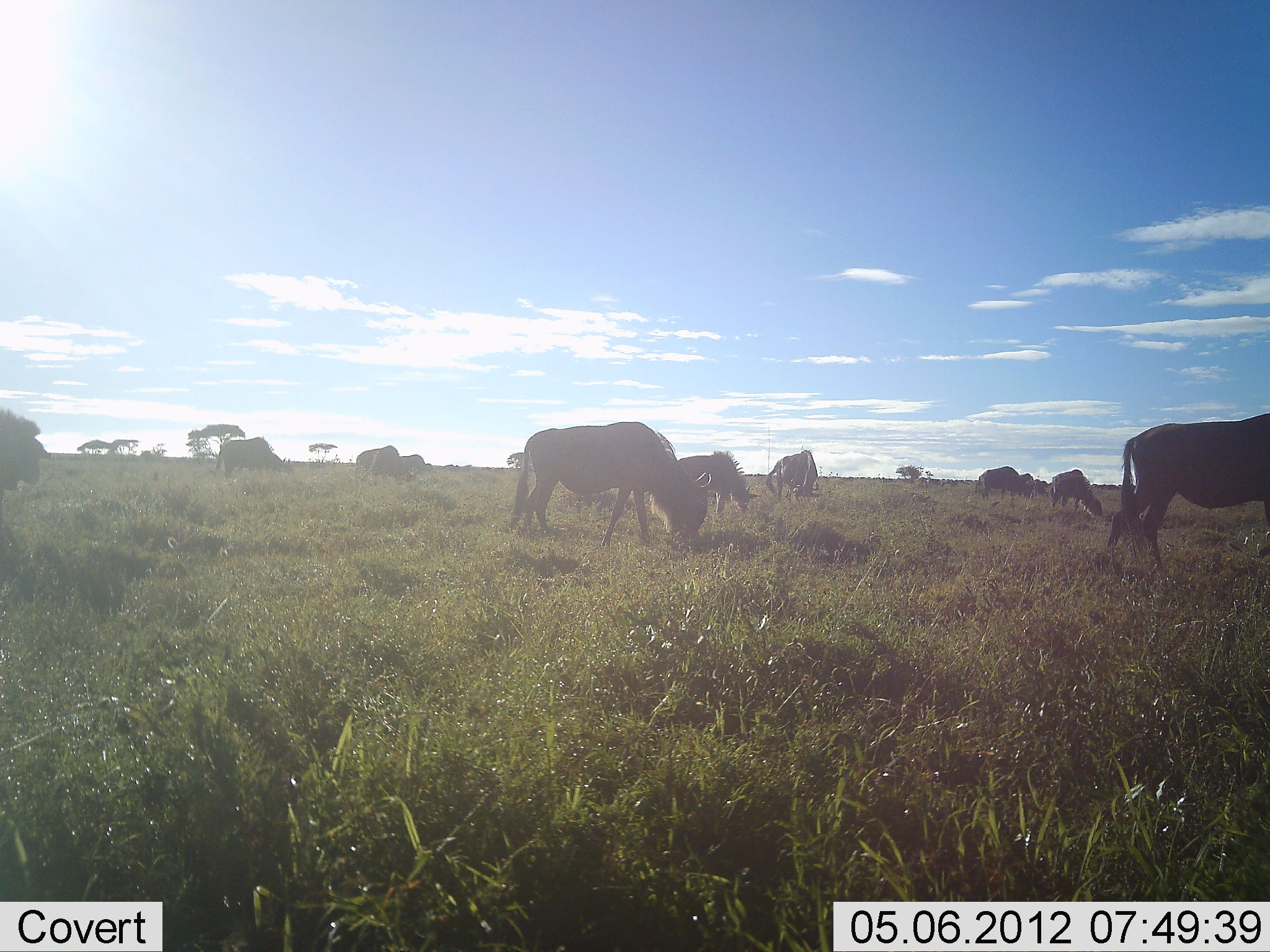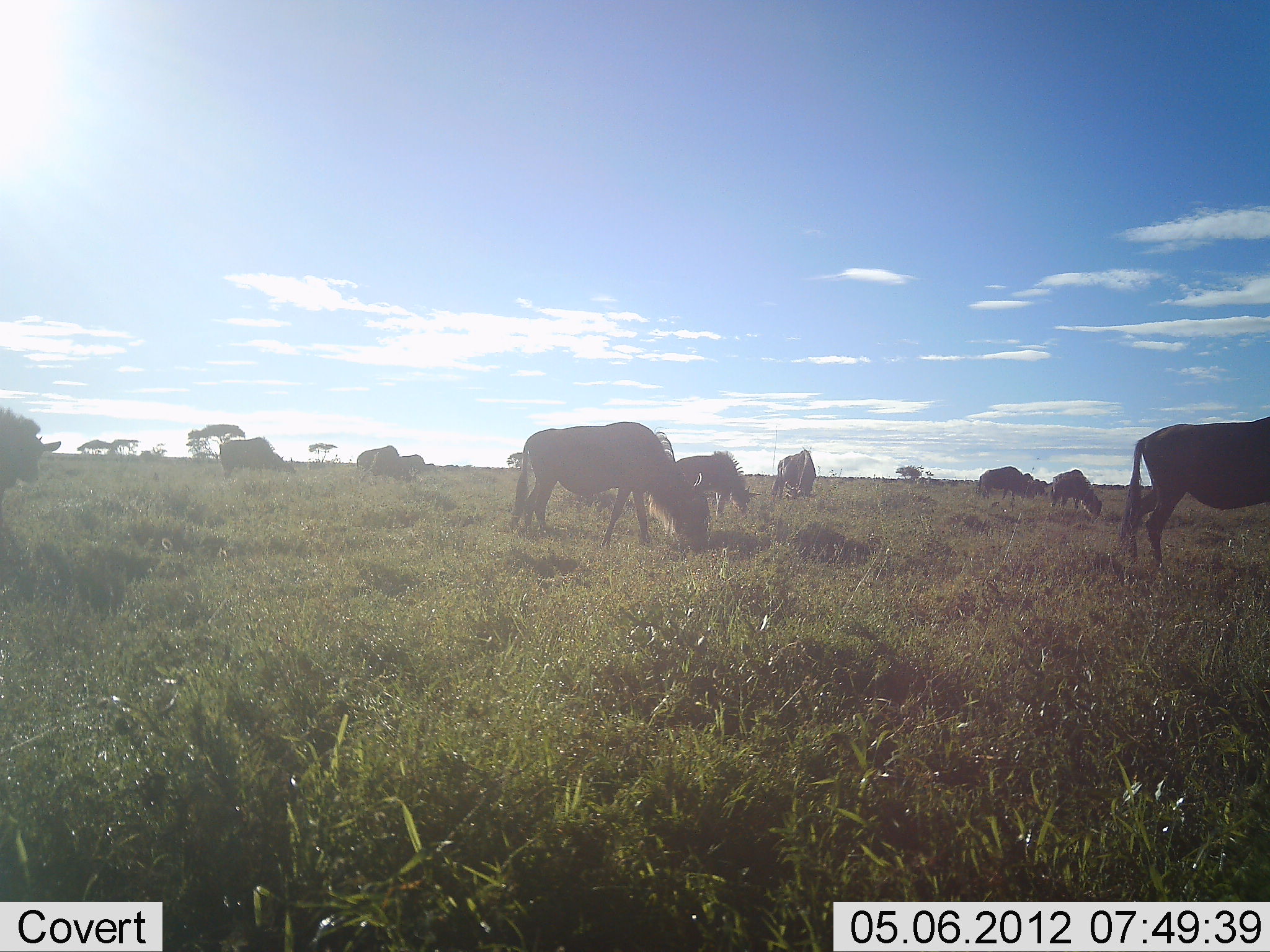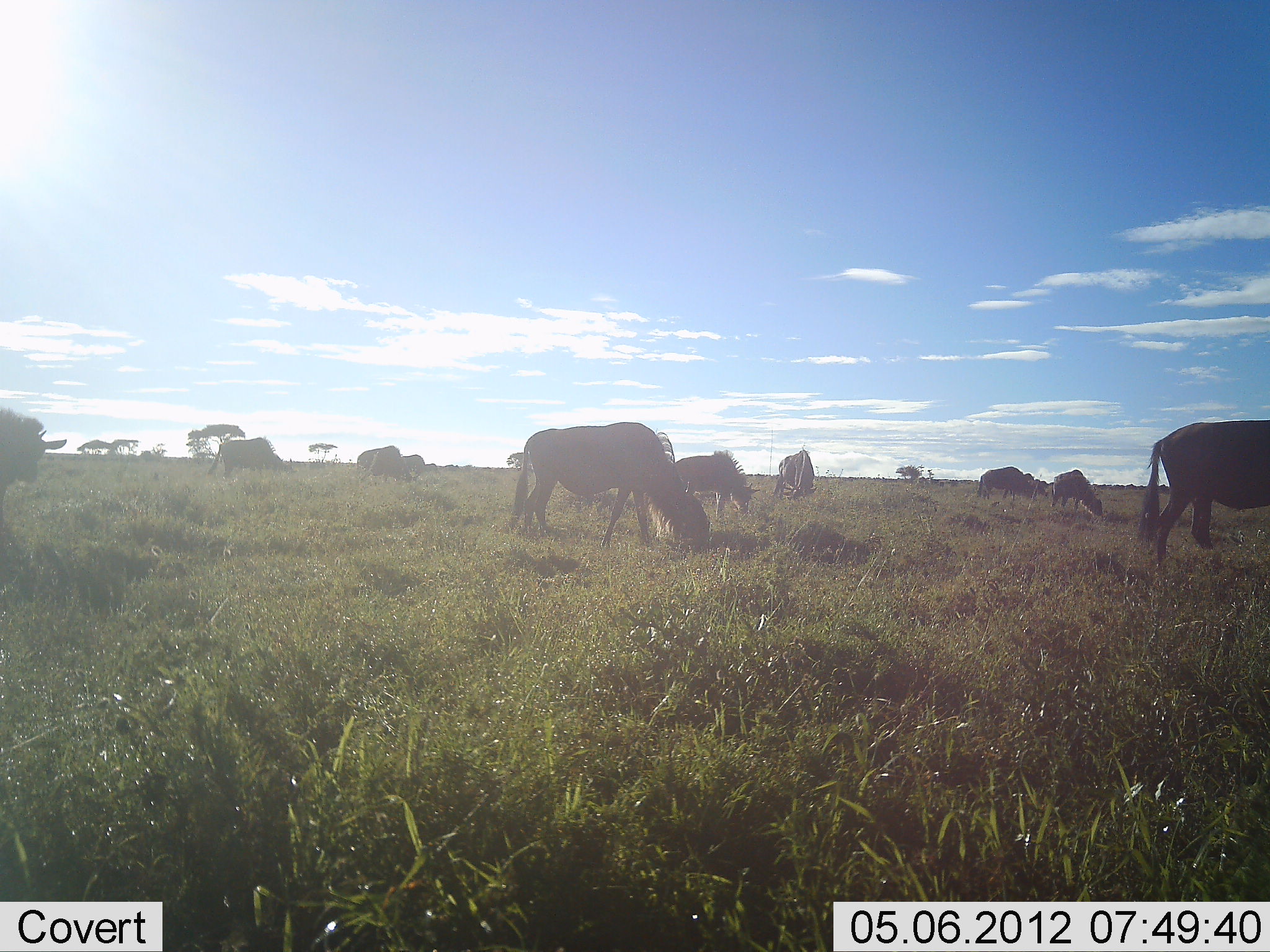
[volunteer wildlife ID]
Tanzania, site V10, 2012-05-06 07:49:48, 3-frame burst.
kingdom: Animalia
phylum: Chordata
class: Mammalia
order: Artiodactyla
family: Bovidae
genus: Connochaetes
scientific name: Connochaetes taurinus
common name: blue wildebeest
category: wildebeest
Wildebeest (blue wildebeest) (Connochaetes taurinus), count 11-50. Behavior (volunteer vote fractions): standing 30%, resting 0%, moving 40%, interacting 0%. Young present (vote fraction): 0%. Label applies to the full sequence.